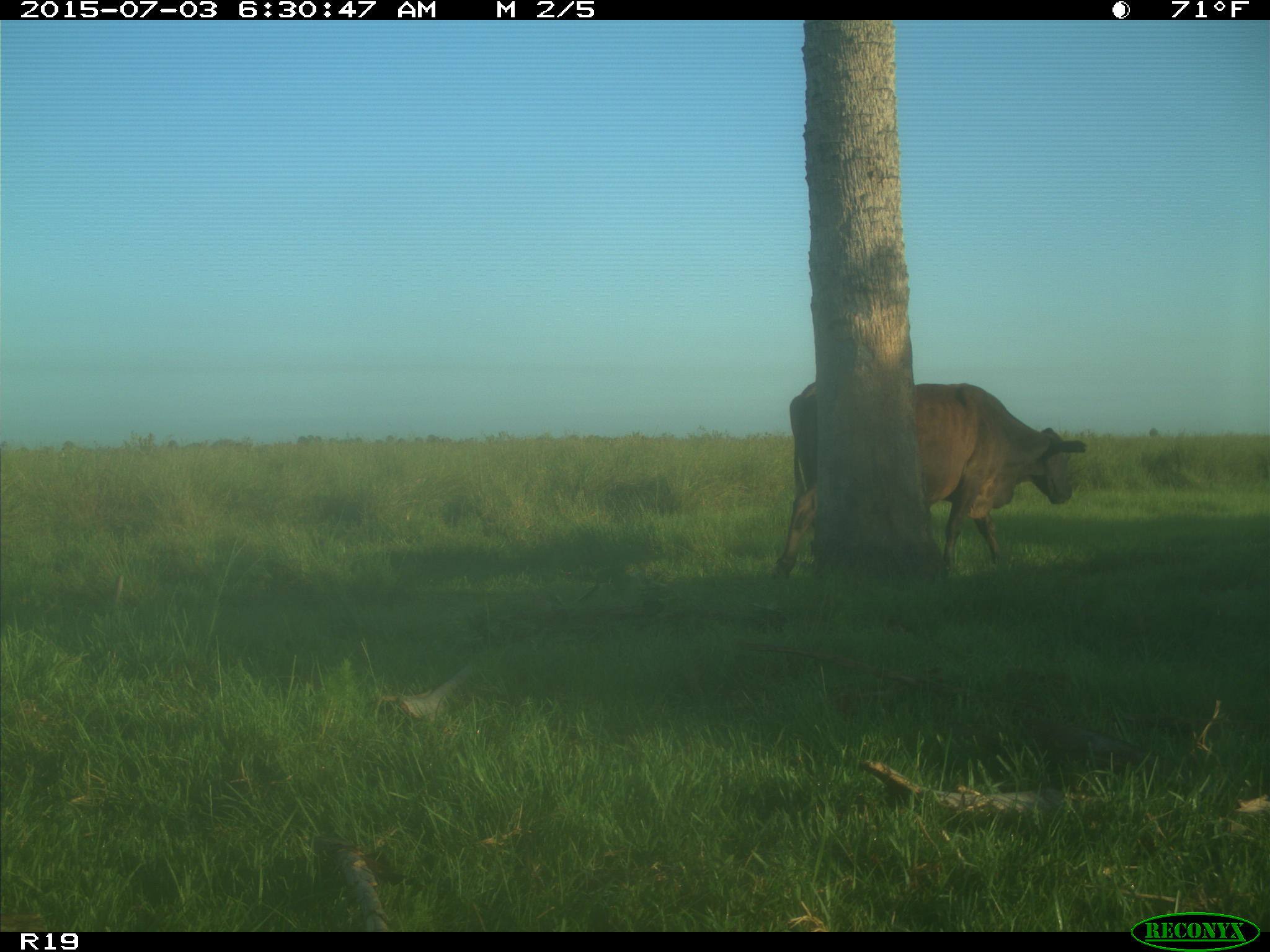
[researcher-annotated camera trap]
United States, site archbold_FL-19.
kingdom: Animalia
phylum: Chordata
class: Mammalia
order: Artiodactyla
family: Bovidae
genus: Bos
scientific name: Bos taurus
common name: domestic cow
Bos taurus (domestic cow).